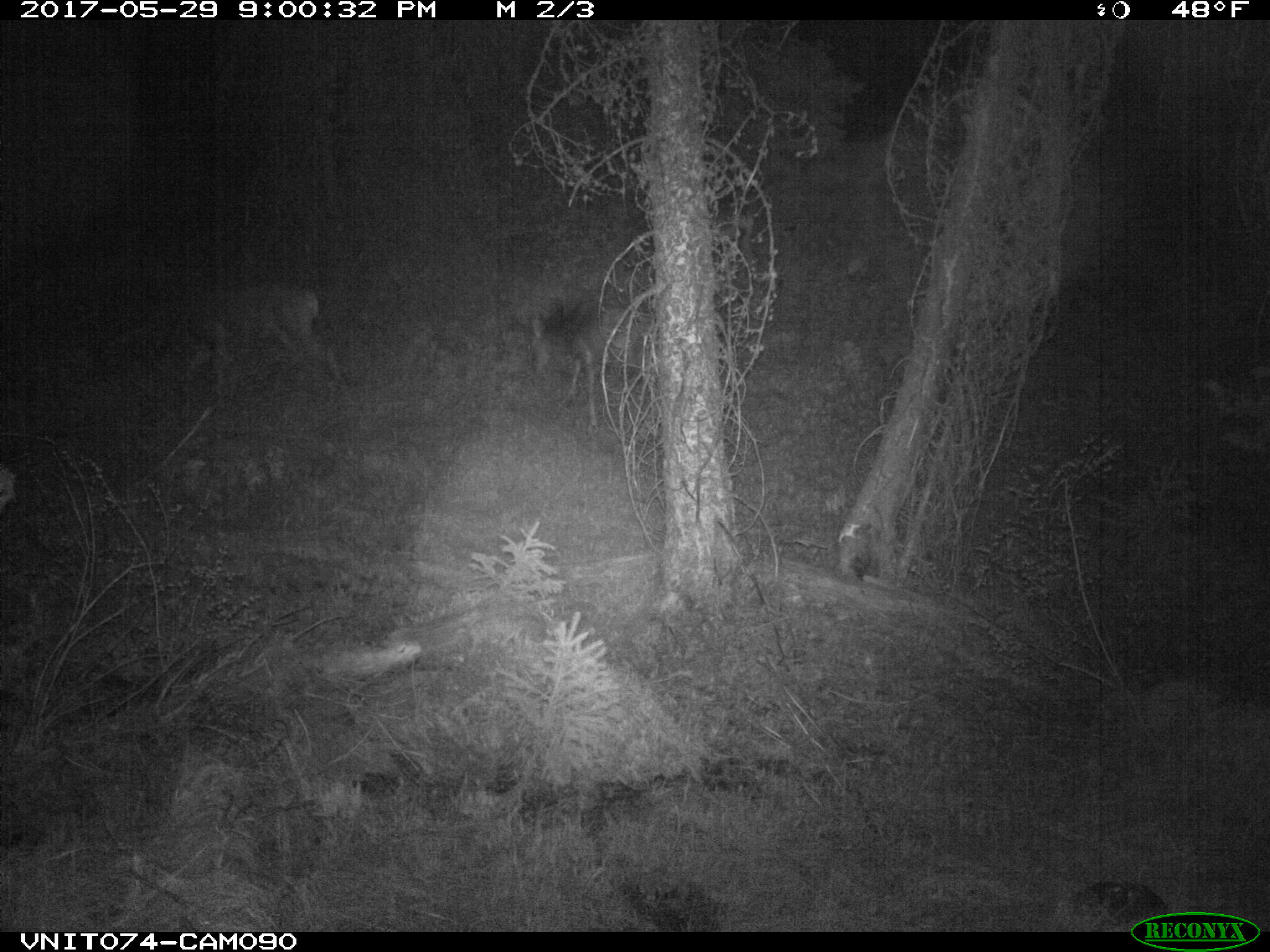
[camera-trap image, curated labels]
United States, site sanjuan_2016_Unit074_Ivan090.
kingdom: Animalia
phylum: Chordata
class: Mammalia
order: Artiodactyla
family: Cervidae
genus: Odocoileus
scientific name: Odocoileus hemionus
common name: mule deer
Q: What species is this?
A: Odocoileus hemionus (mule deer).